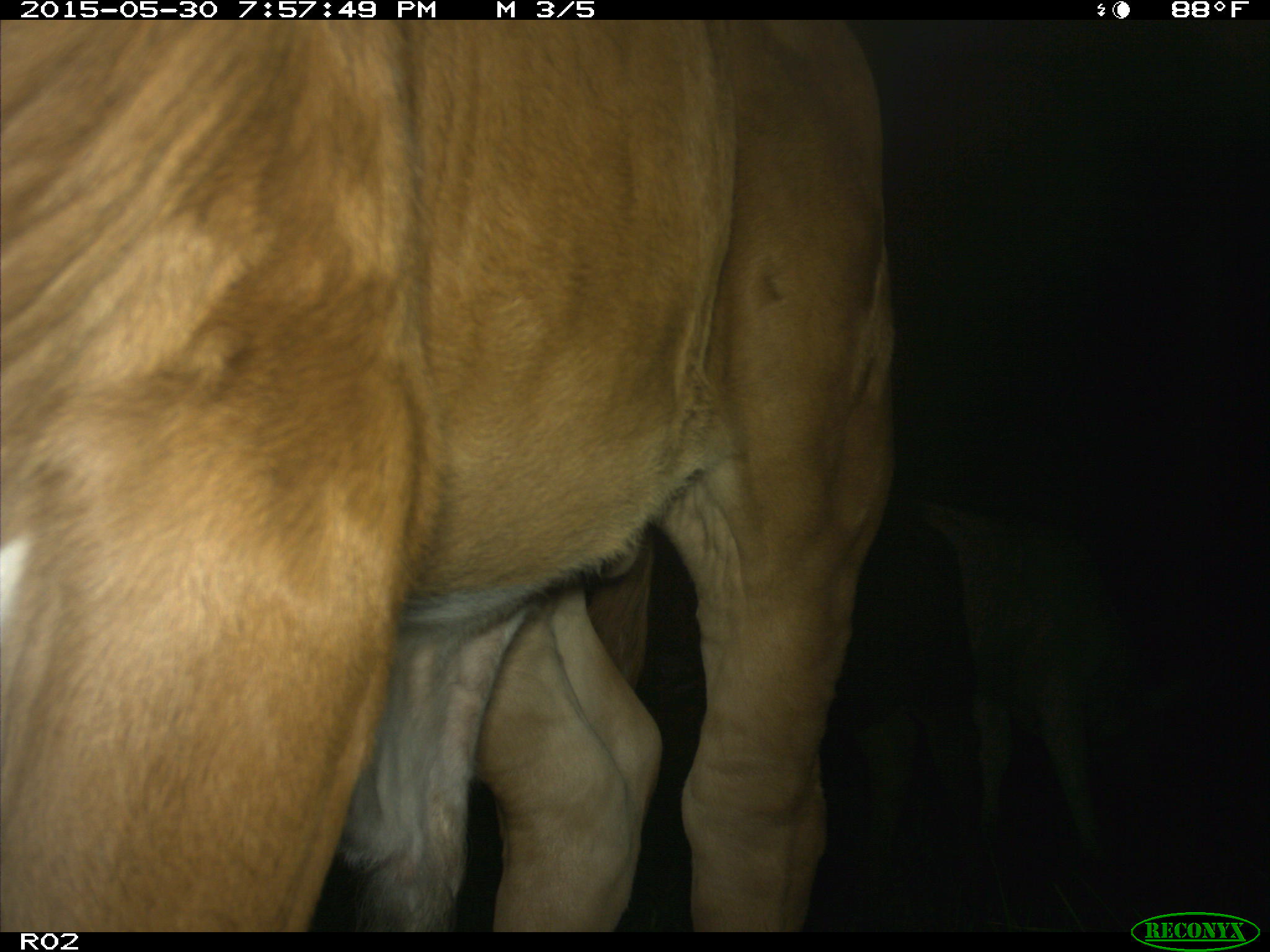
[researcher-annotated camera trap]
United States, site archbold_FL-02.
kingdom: Animalia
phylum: Chordata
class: Mammalia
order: Artiodactyla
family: Bovidae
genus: Bos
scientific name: Bos taurus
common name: domestic cow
Bos taurus (domestic cow).